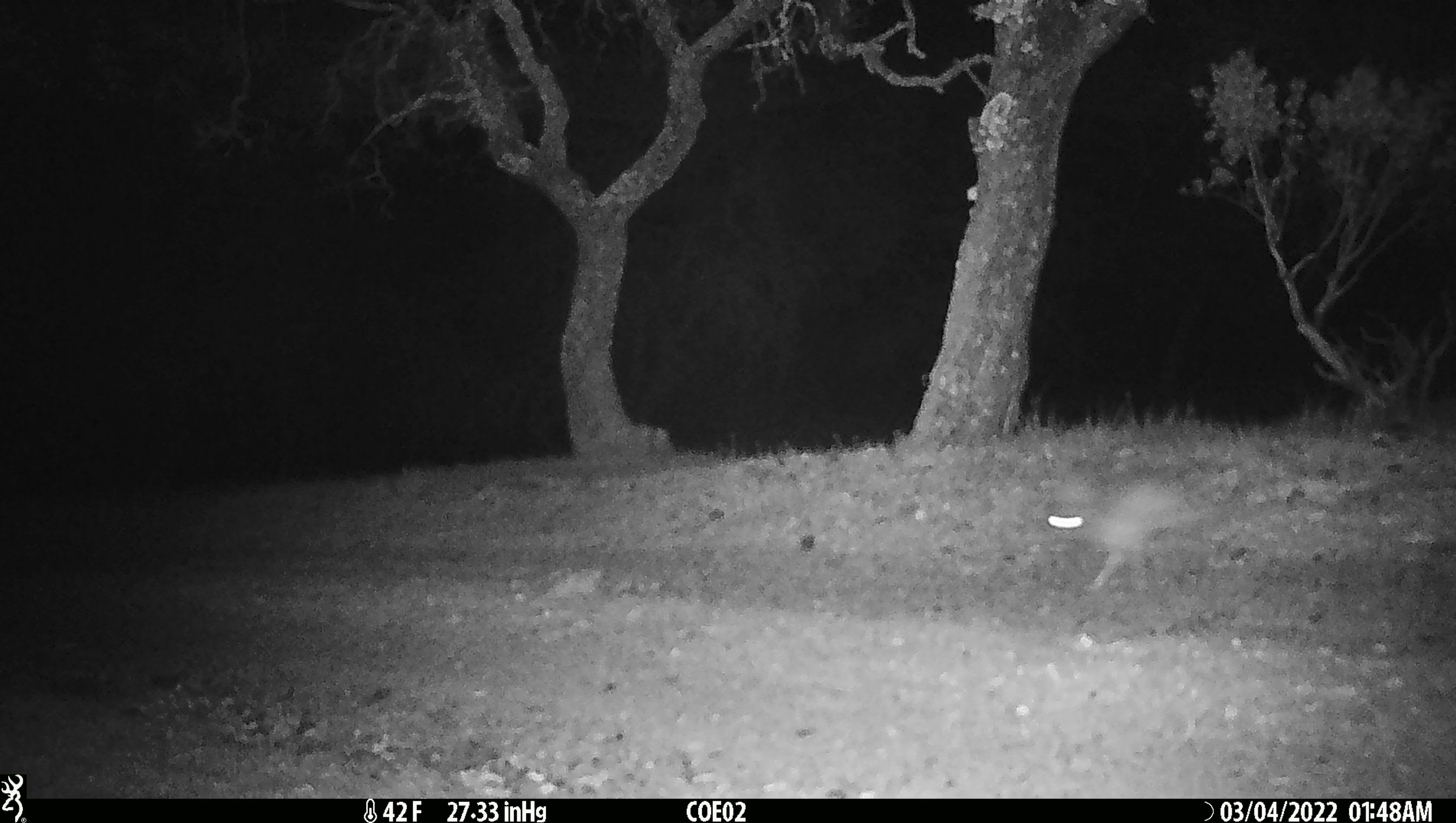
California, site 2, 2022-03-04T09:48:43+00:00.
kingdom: Animalia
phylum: Chordata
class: Mammalia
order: Lagomorpha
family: Leporidae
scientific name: Leporidae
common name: rabbit